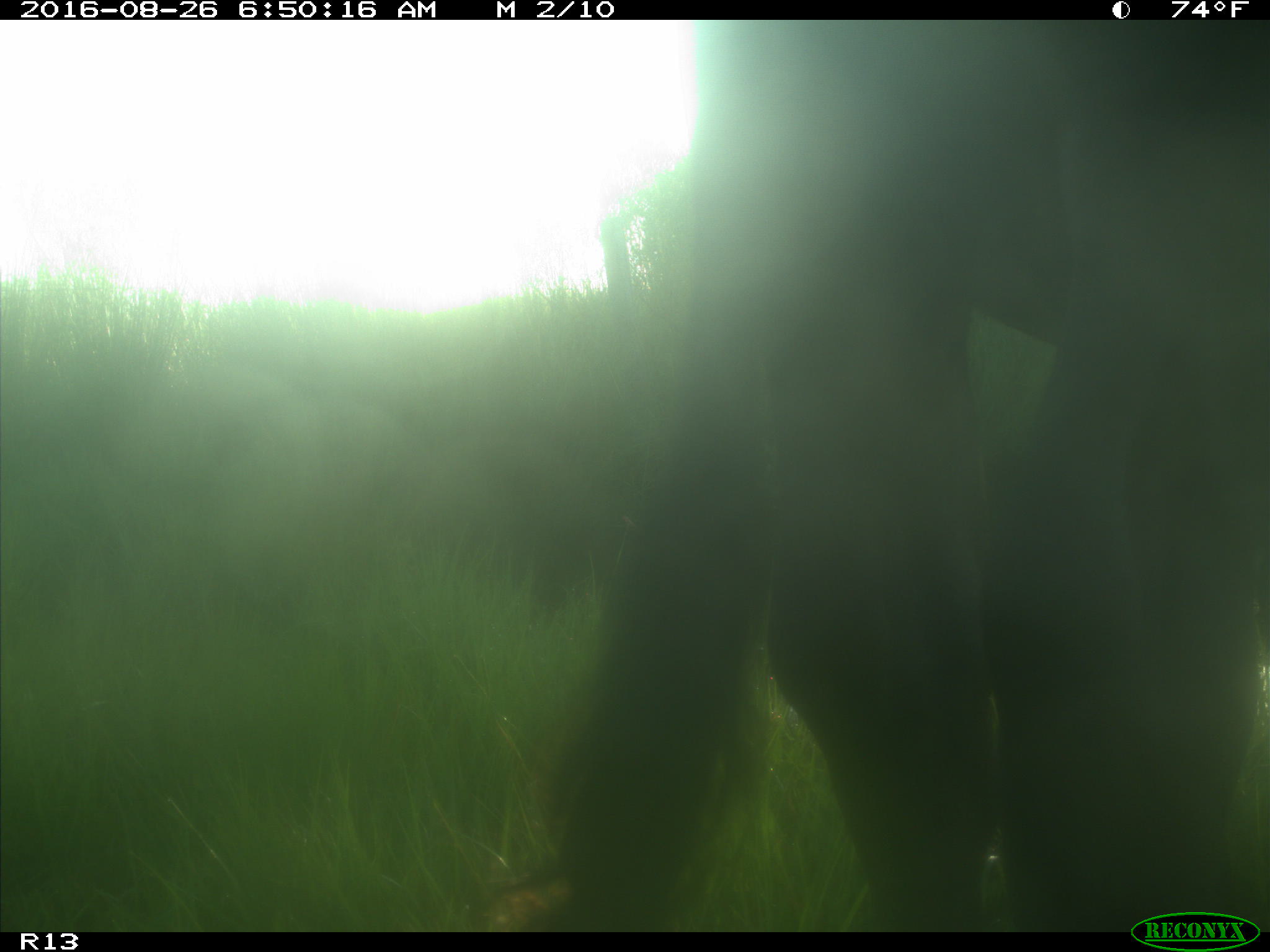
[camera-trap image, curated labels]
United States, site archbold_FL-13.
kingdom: Animalia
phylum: Chordata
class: Mammalia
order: Artiodactyla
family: Bovidae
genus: Bos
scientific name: Bos taurus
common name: domestic cow